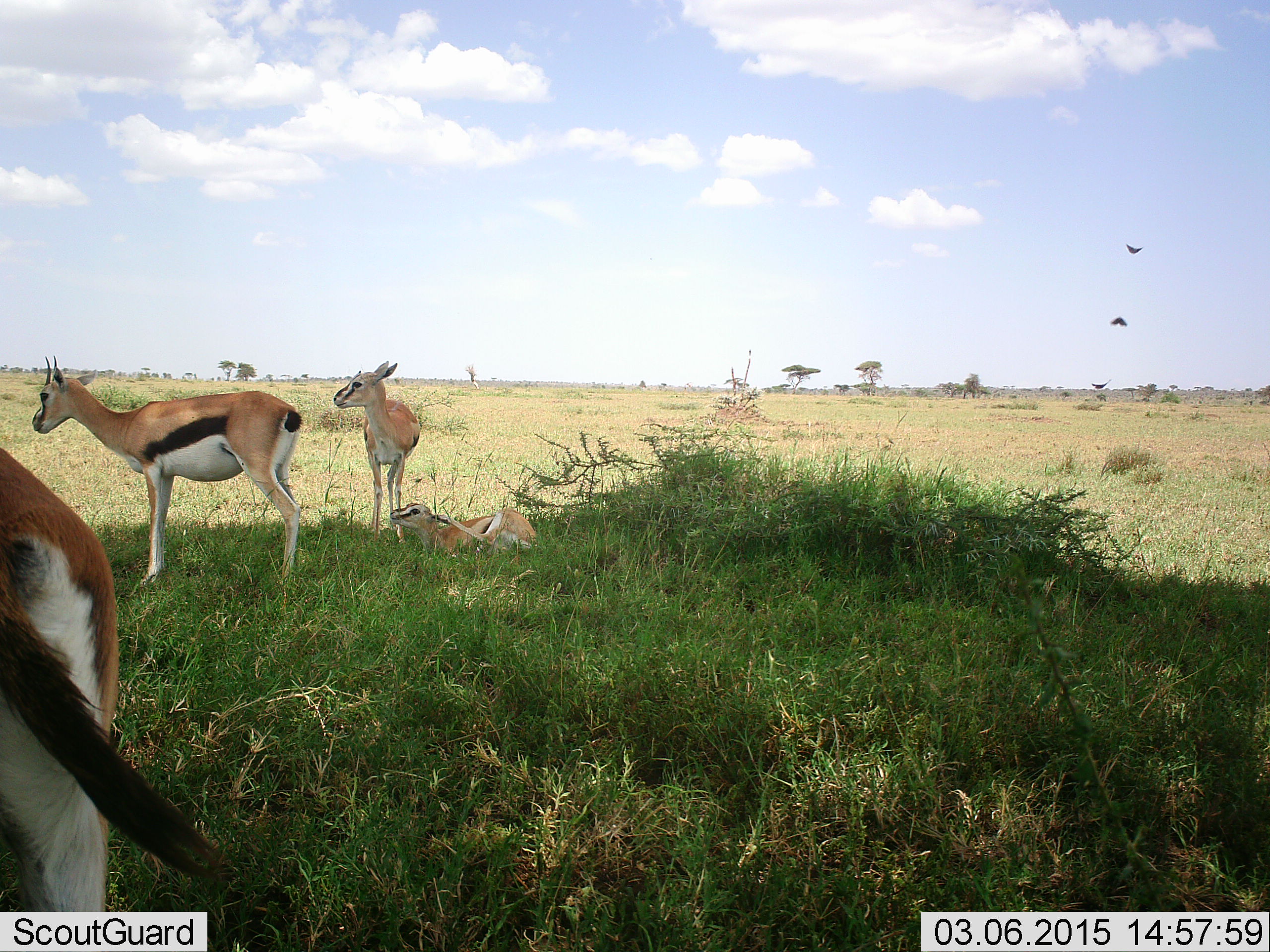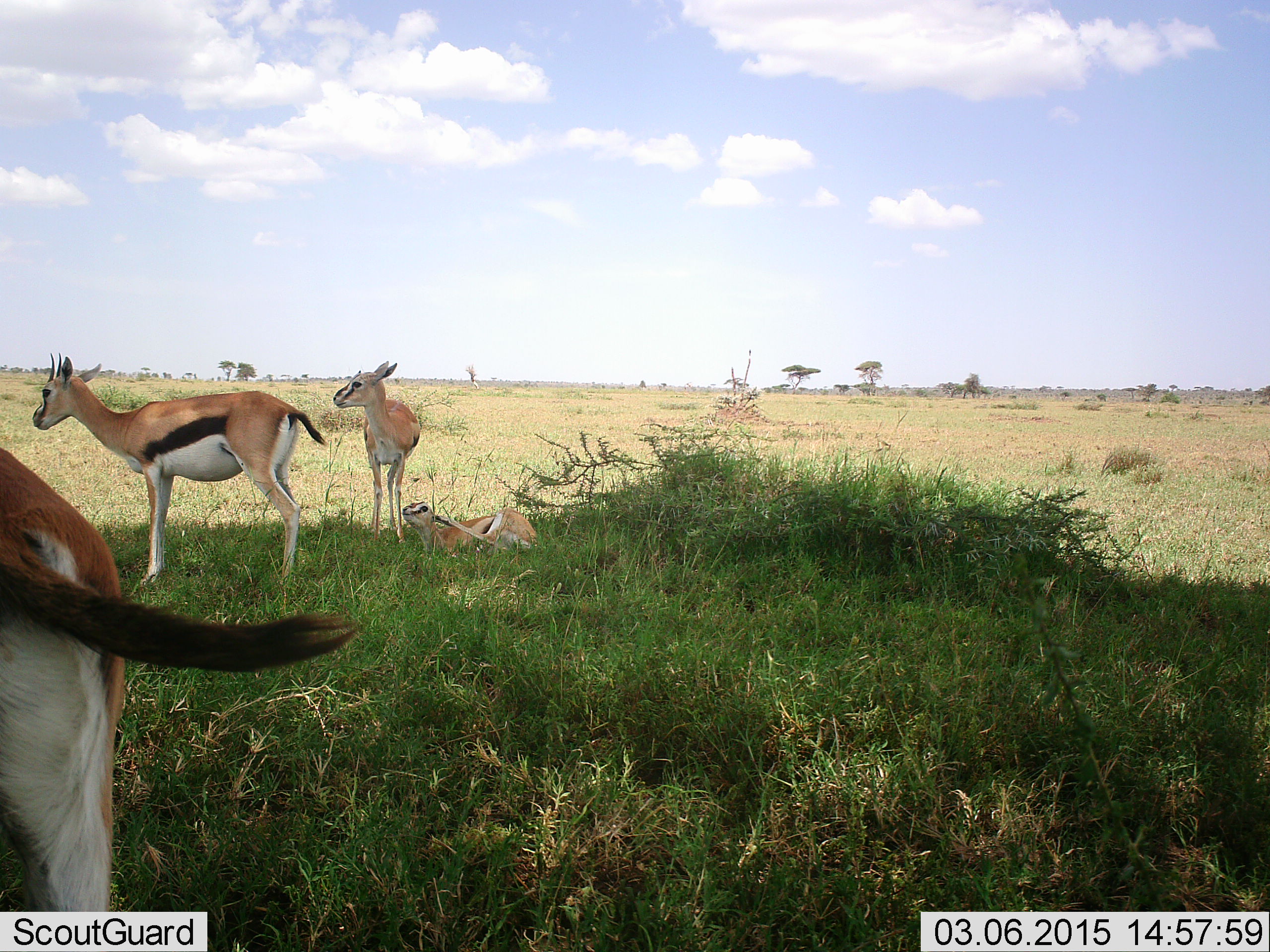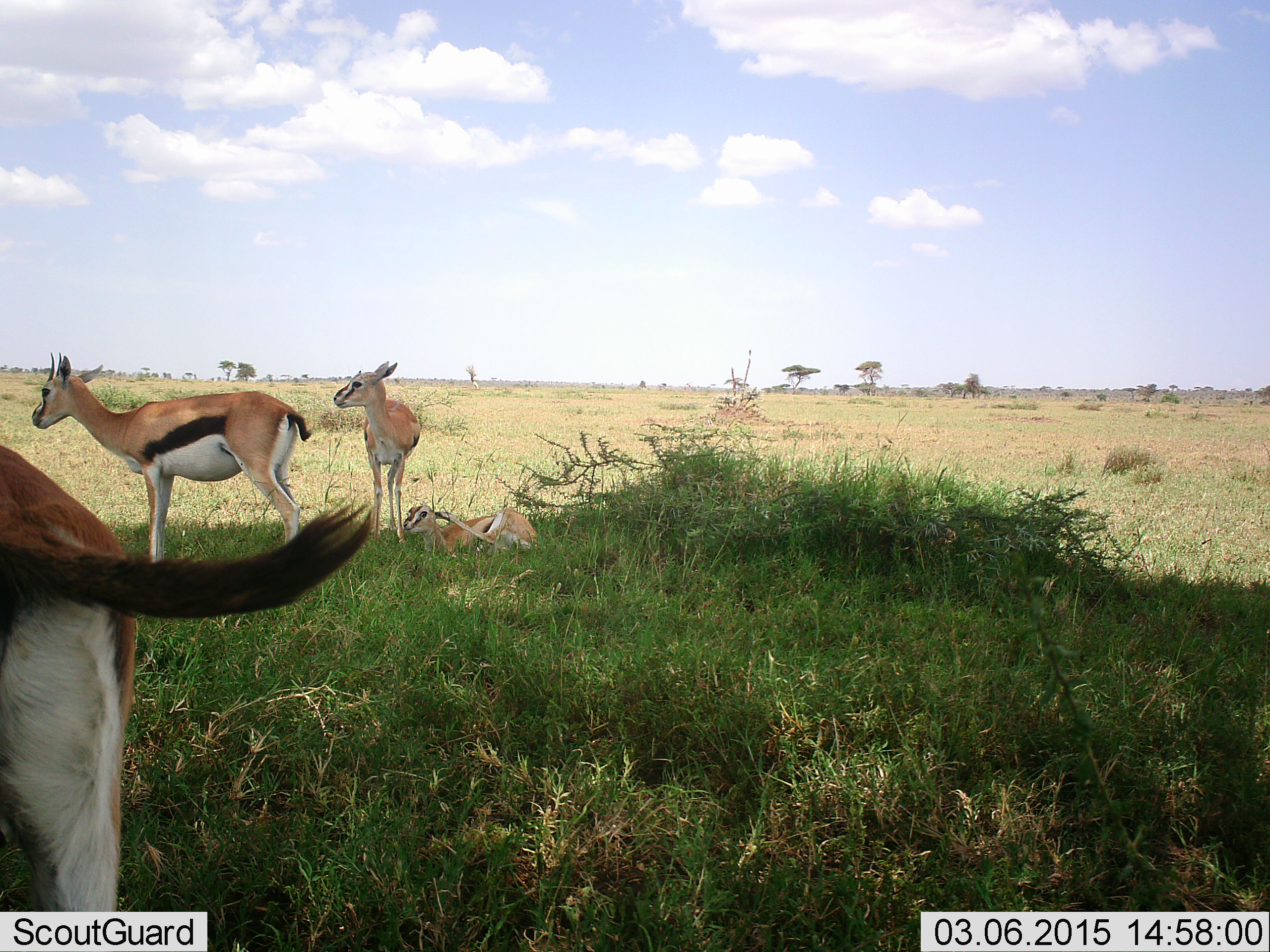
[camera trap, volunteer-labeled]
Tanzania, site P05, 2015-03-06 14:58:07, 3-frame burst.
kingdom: Animalia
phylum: Chordata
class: Mammalia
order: Artiodactyla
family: Bovidae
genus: Eudorcas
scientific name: Eudorcas thomsonii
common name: thomson's gazelle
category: gazellethomsons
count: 4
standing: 100%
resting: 82%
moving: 0%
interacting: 0%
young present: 36%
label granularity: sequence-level